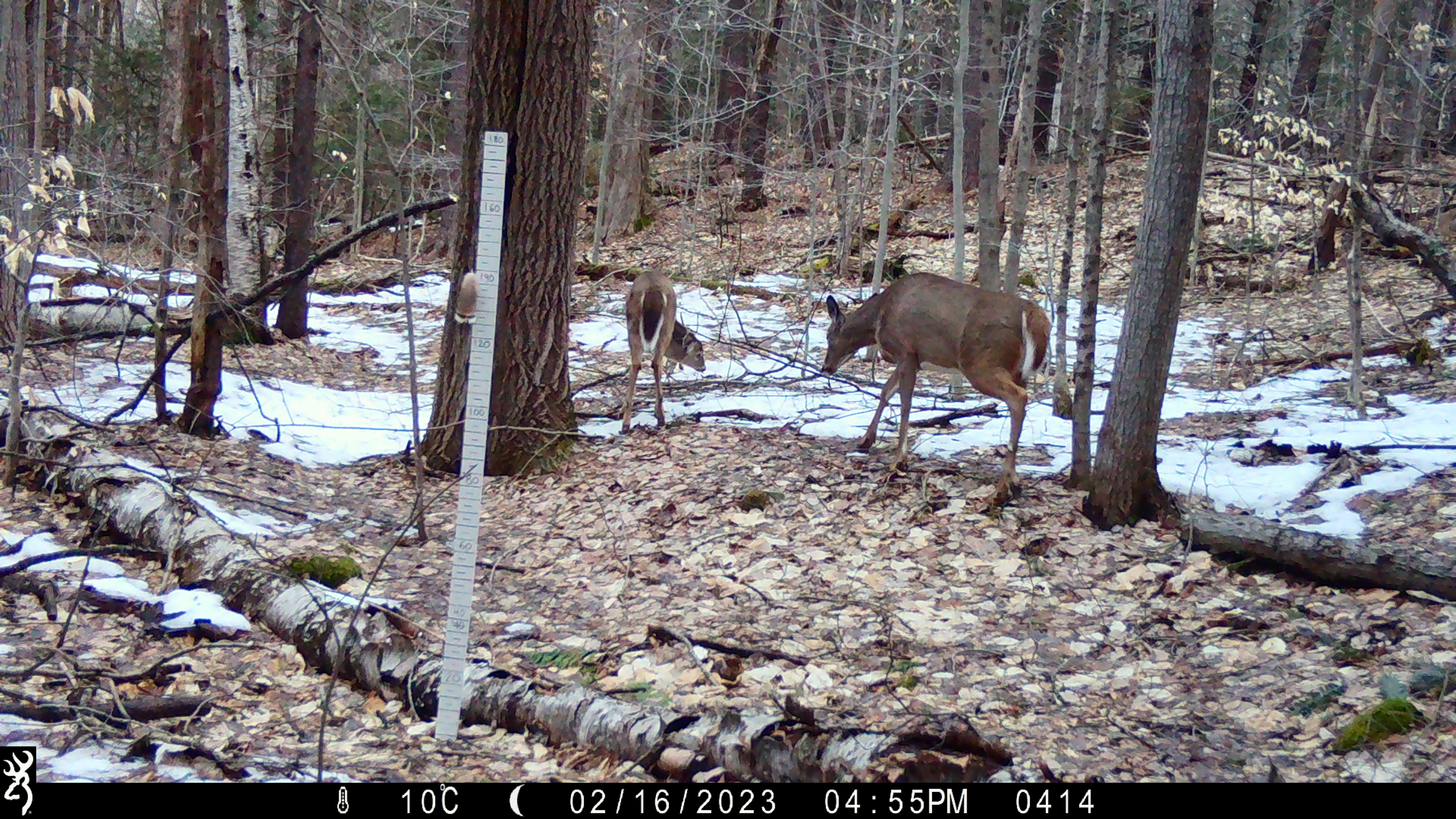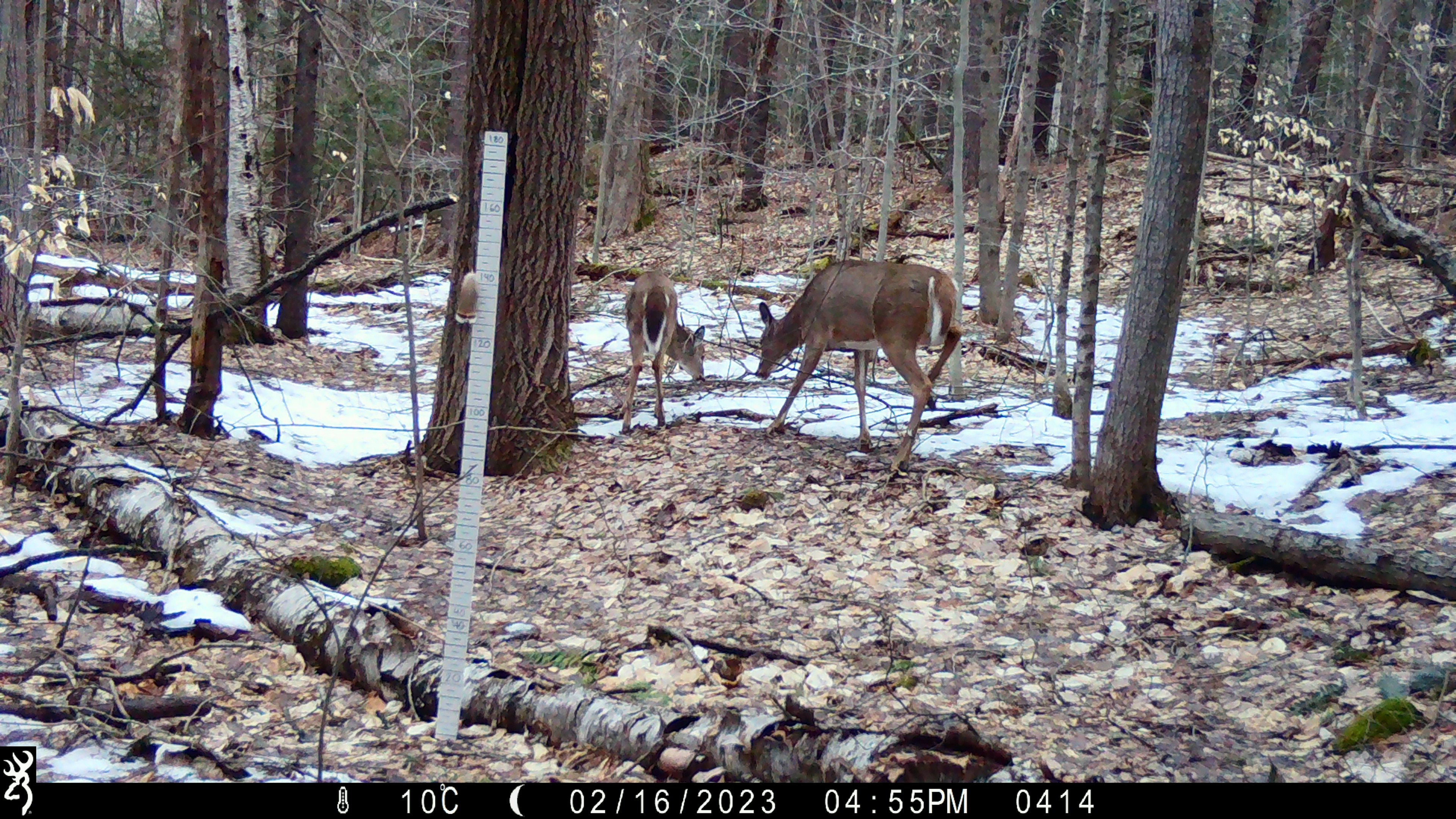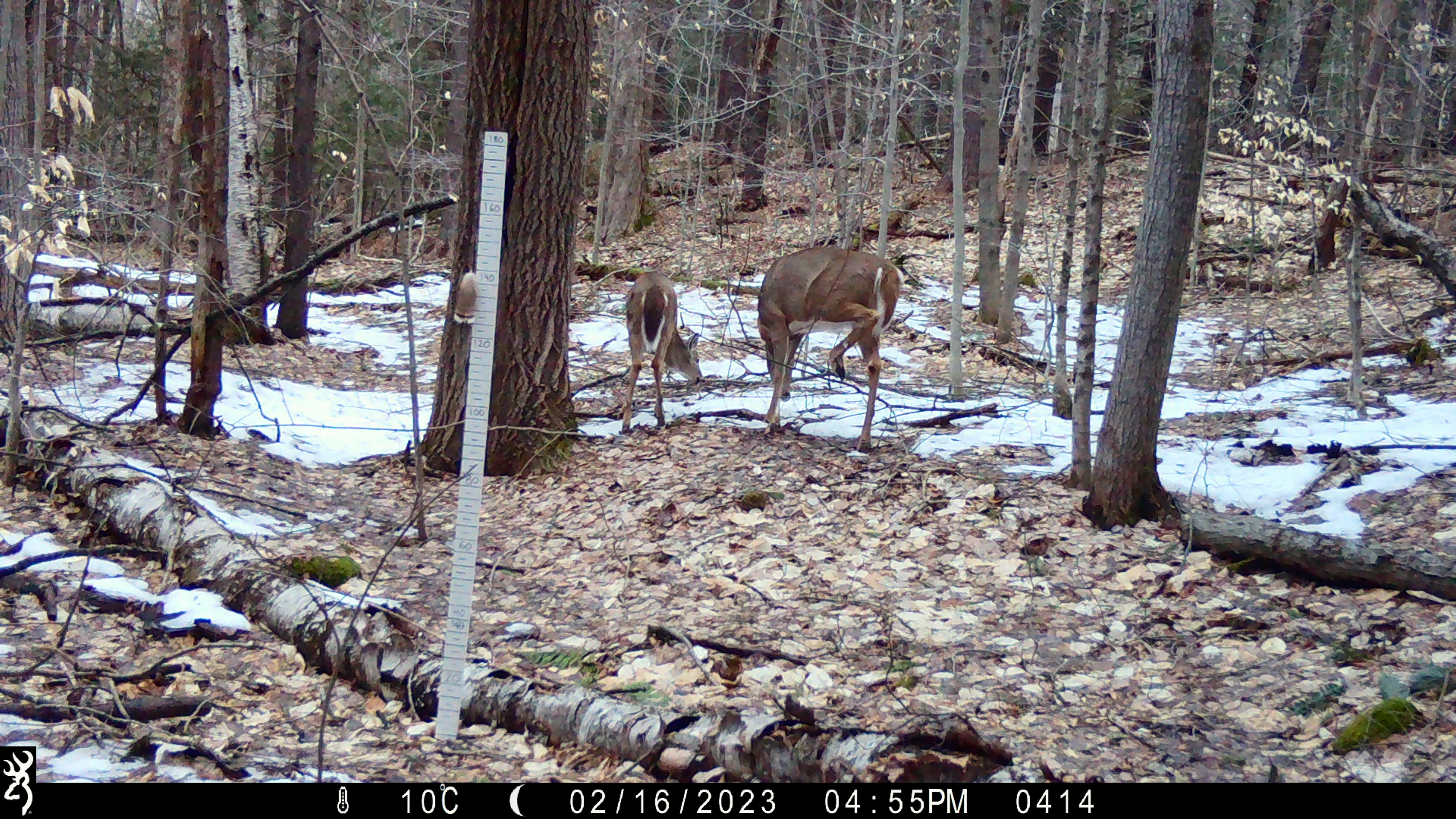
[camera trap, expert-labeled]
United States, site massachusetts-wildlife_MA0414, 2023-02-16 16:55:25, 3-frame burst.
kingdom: Animalia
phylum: Chordata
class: Mammalia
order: Artiodactyla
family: Cervidae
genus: Odocoileus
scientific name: Odocoileus virginianus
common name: white-tailed deer